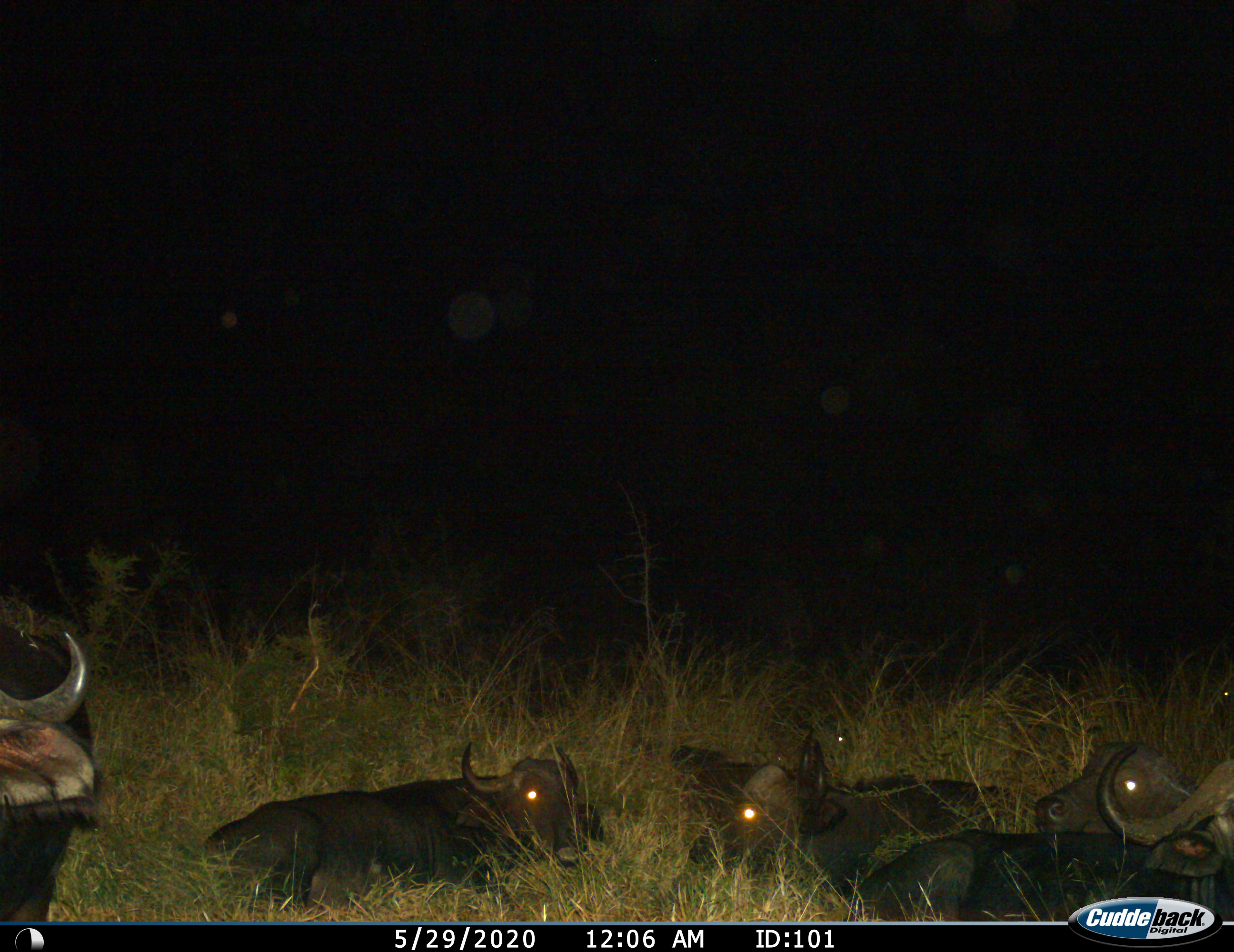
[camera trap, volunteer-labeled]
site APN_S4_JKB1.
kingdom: Animalia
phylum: Chordata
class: Mammalia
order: Artiodactyla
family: Bovidae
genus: Syncerus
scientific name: Syncerus caffer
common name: african buffalo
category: buffalo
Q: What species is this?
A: Buffalo (african buffalo) (Syncerus caffer).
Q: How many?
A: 6.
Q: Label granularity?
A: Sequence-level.